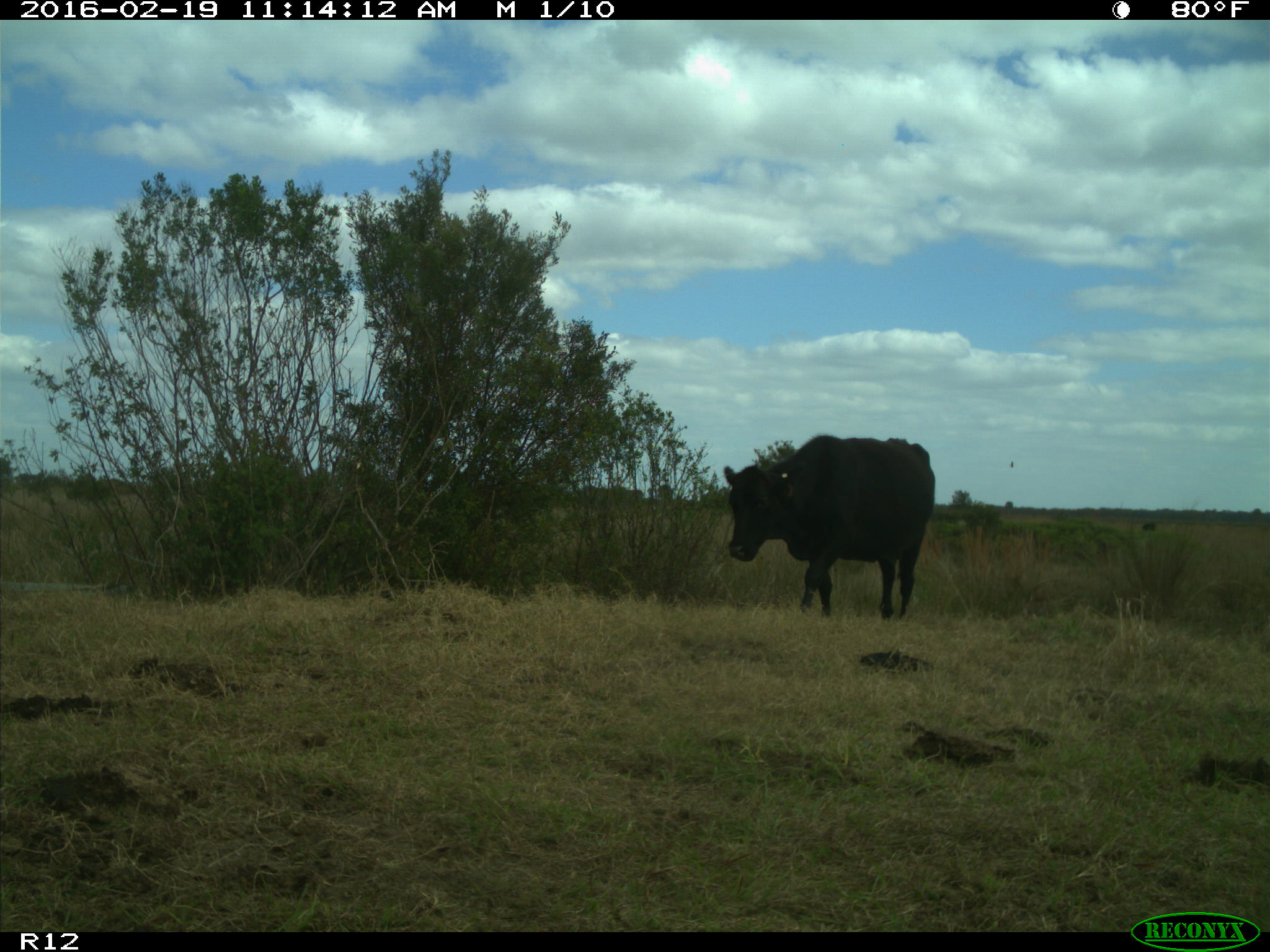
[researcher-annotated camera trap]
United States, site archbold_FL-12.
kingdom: Animalia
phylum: Chordata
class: Mammalia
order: Artiodactyla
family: Bovidae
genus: Bos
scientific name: Bos taurus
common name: domestic cow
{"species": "Bos taurus (domestic cow)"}